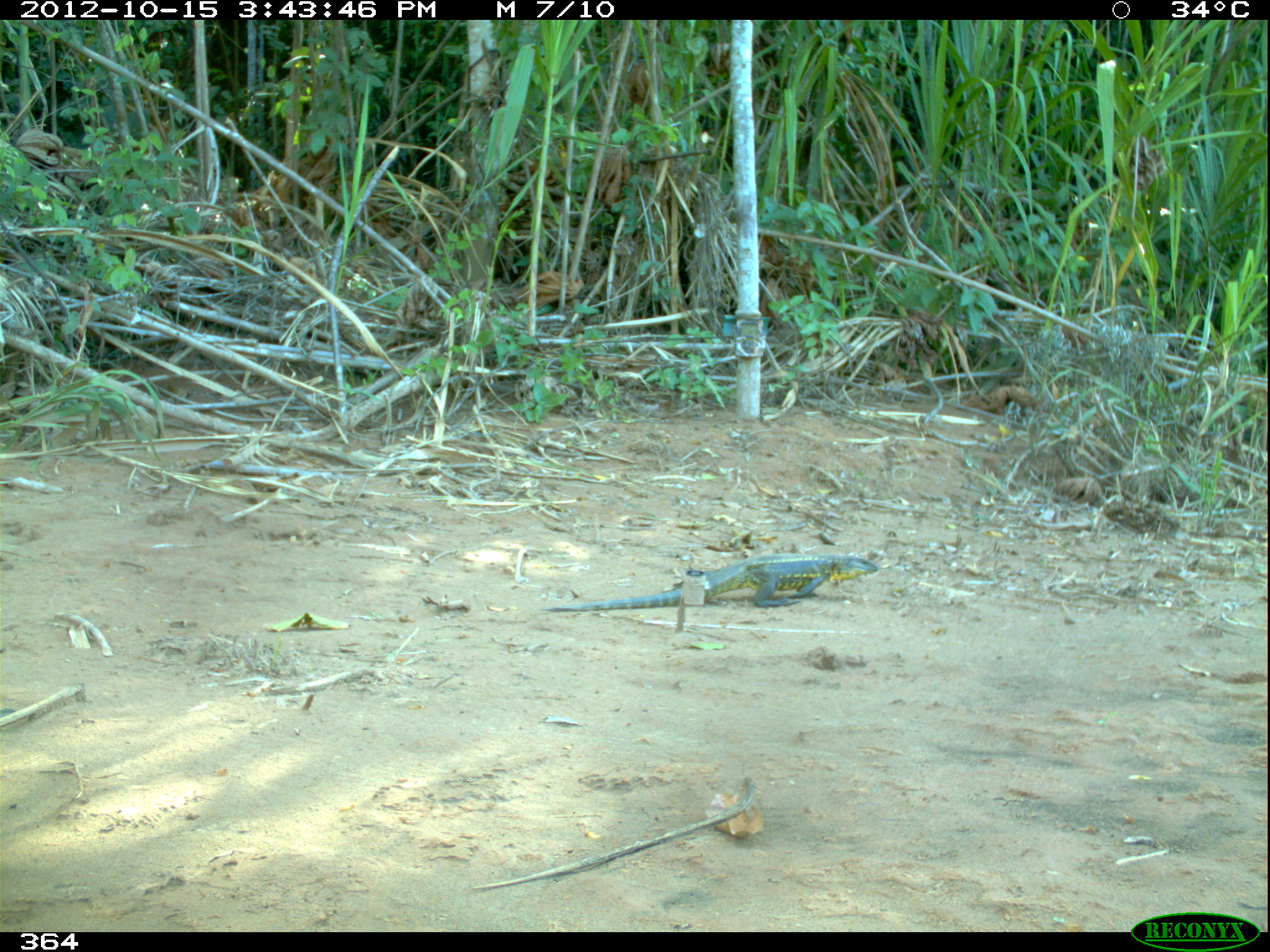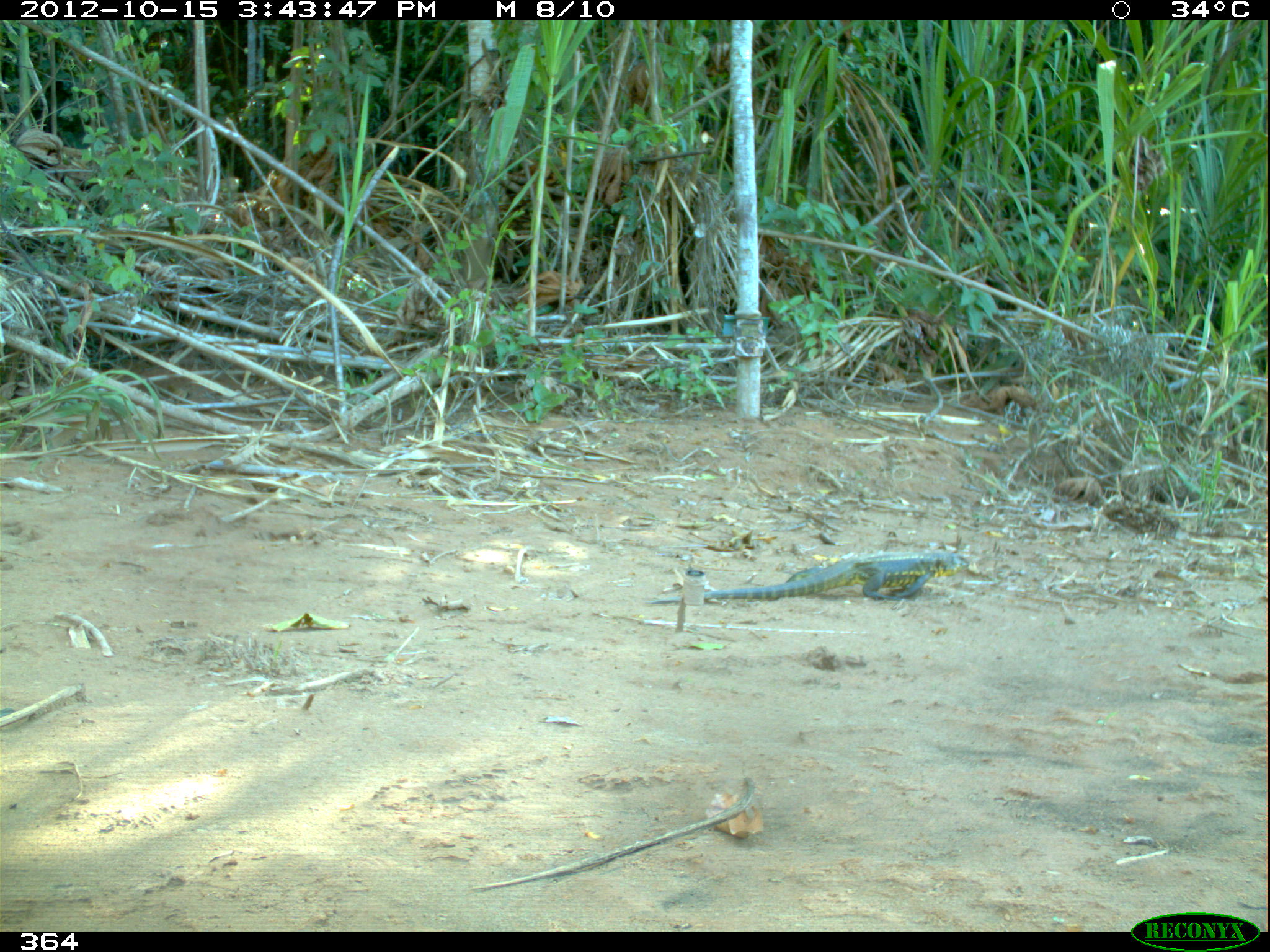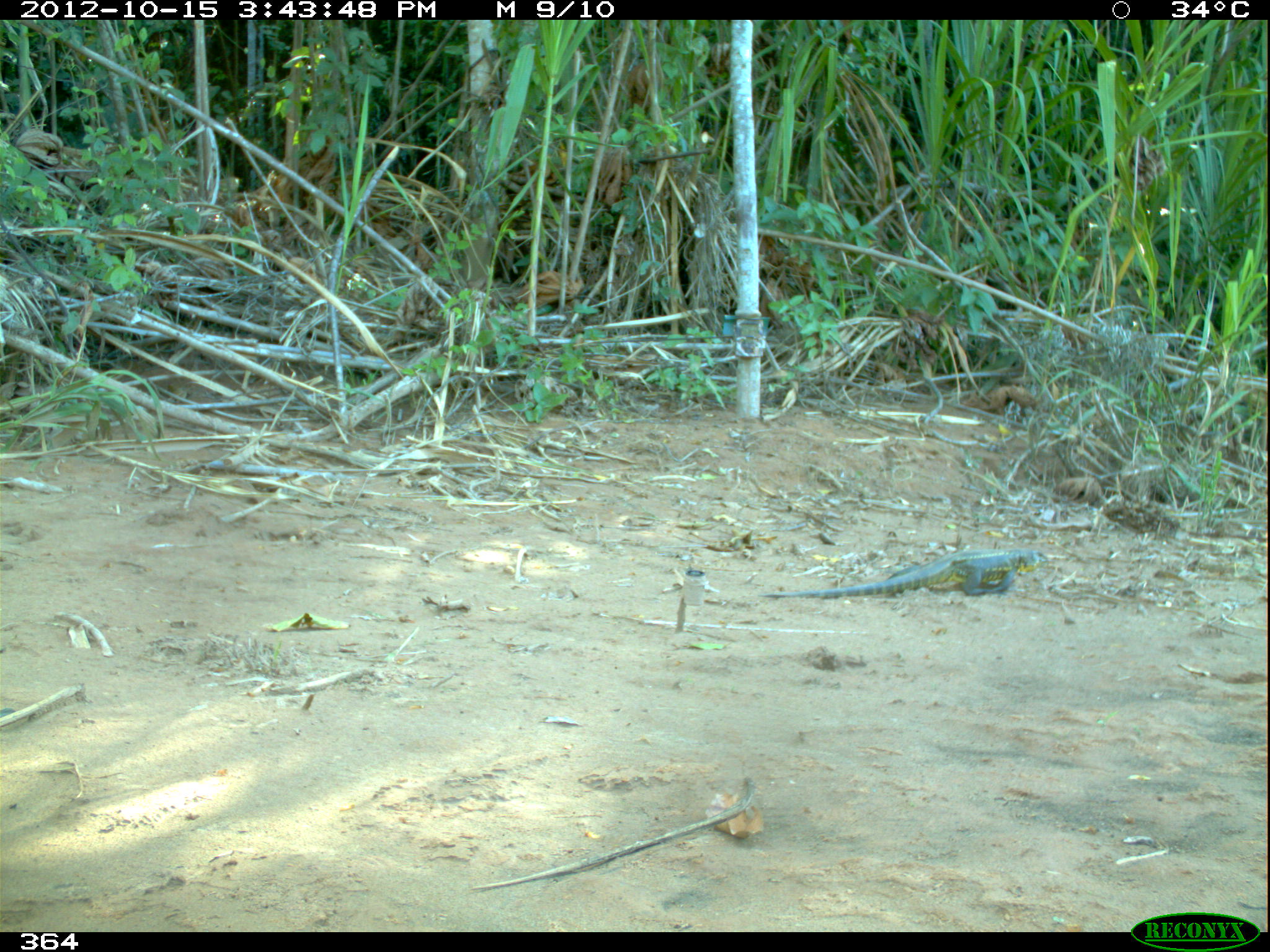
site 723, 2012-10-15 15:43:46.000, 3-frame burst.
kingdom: Animalia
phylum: Chordata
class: Reptilia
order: Squamata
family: Teiidae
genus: Tupinambis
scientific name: Tupinambis teguixin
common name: gold tegu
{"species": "Tupinambis teguixin (gold tegu)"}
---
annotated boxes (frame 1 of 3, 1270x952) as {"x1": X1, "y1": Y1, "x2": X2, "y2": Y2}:
tupinambis teguixin: {"x1": 539, "y1": 552, "x2": 879, "y2": 611}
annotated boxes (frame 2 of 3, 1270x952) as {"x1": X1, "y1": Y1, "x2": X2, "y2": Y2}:
tupinambis teguixin: {"x1": 645, "y1": 550, "x2": 969, "y2": 604}